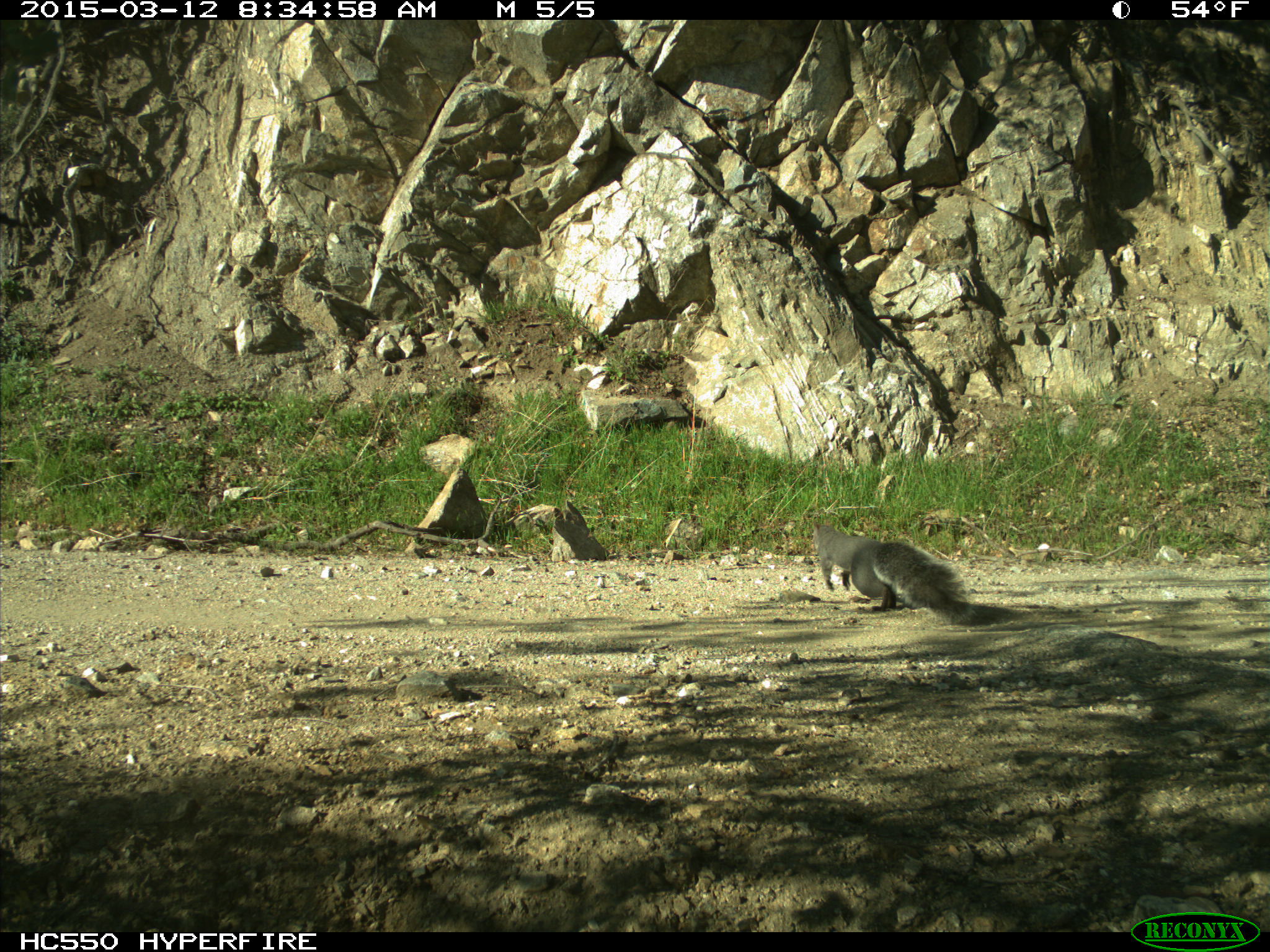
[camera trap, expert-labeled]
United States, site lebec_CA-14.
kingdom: Animalia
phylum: Chordata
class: Mammalia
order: Rodentia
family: Sciuridae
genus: Sciurus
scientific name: Sciurus carolinensis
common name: eastern gray squirrel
Sciurus carolinensis (eastern gray squirrel).